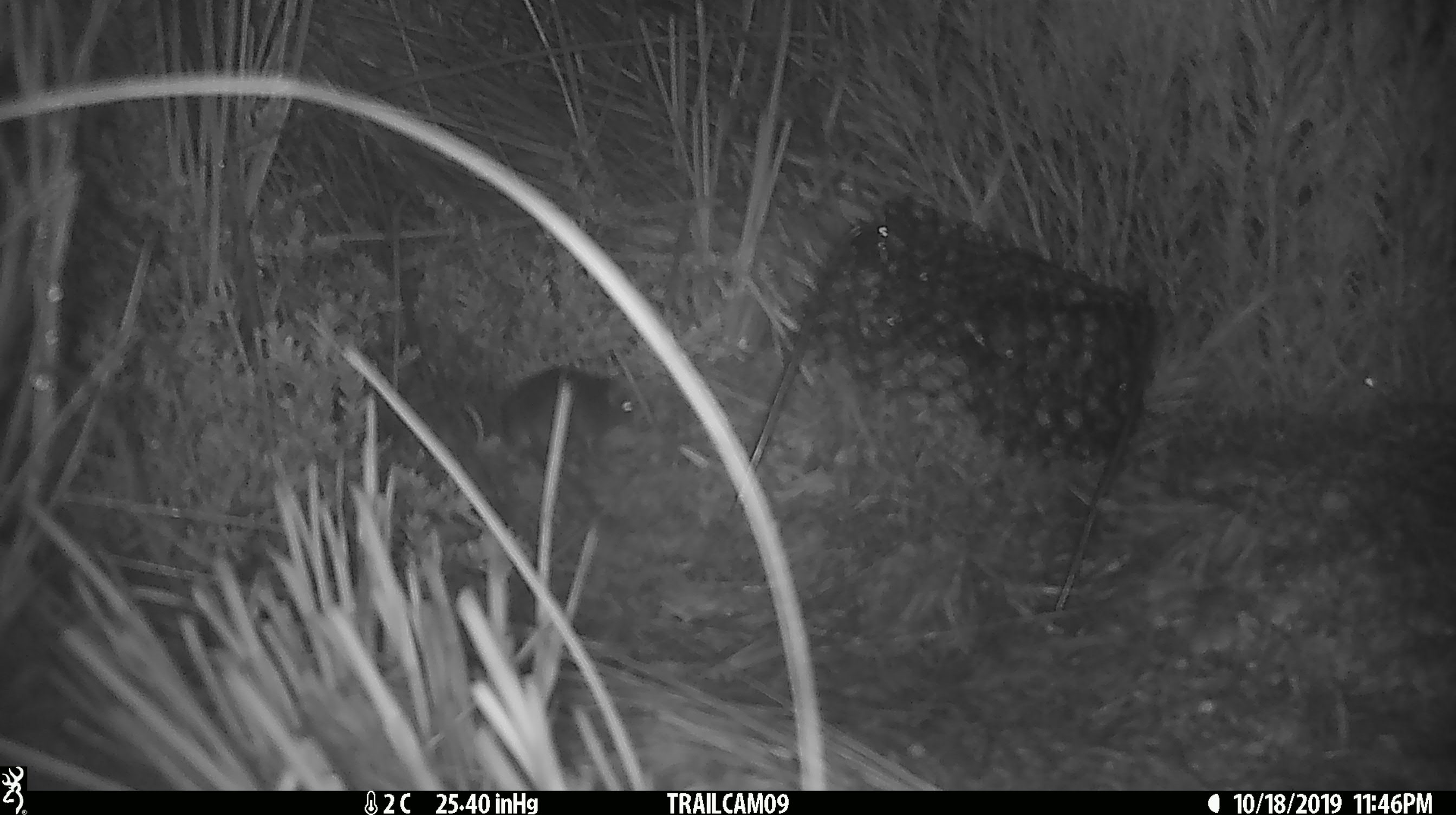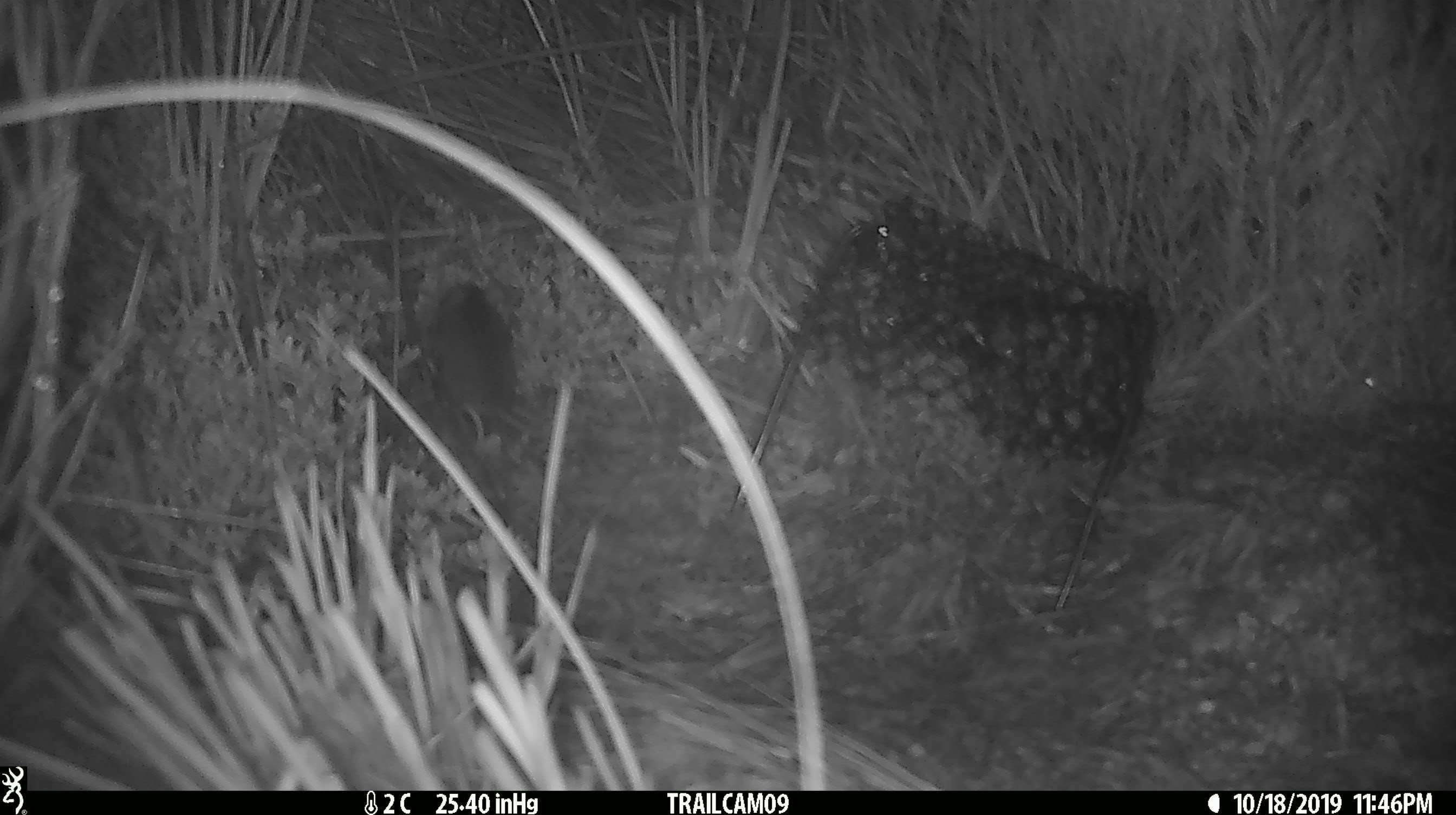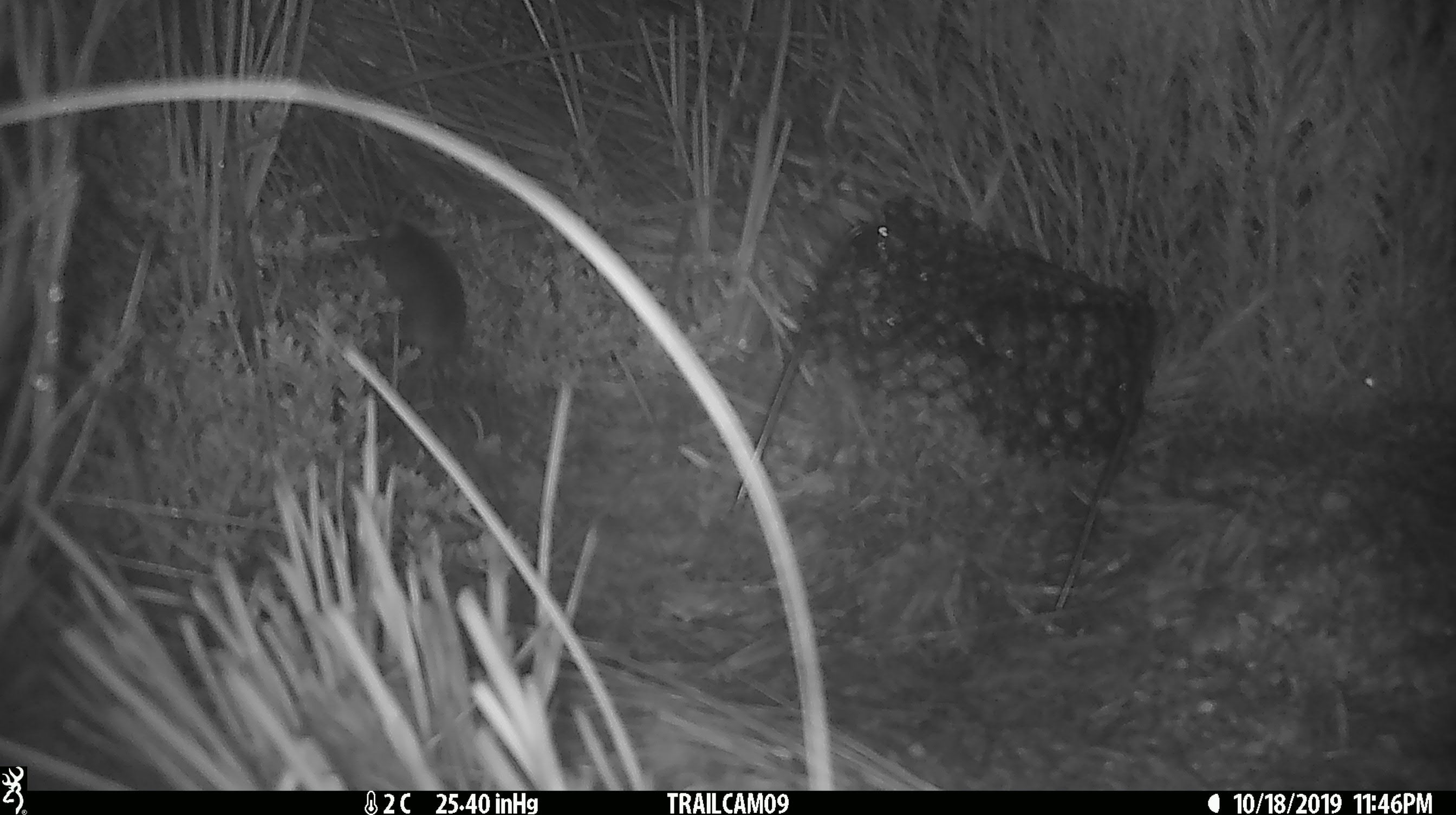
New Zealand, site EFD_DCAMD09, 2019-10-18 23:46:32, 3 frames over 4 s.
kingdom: Animalia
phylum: Chordata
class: Mammalia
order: Rodentia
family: Muridae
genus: Mus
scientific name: Mus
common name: mouse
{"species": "mouse (Mus)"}